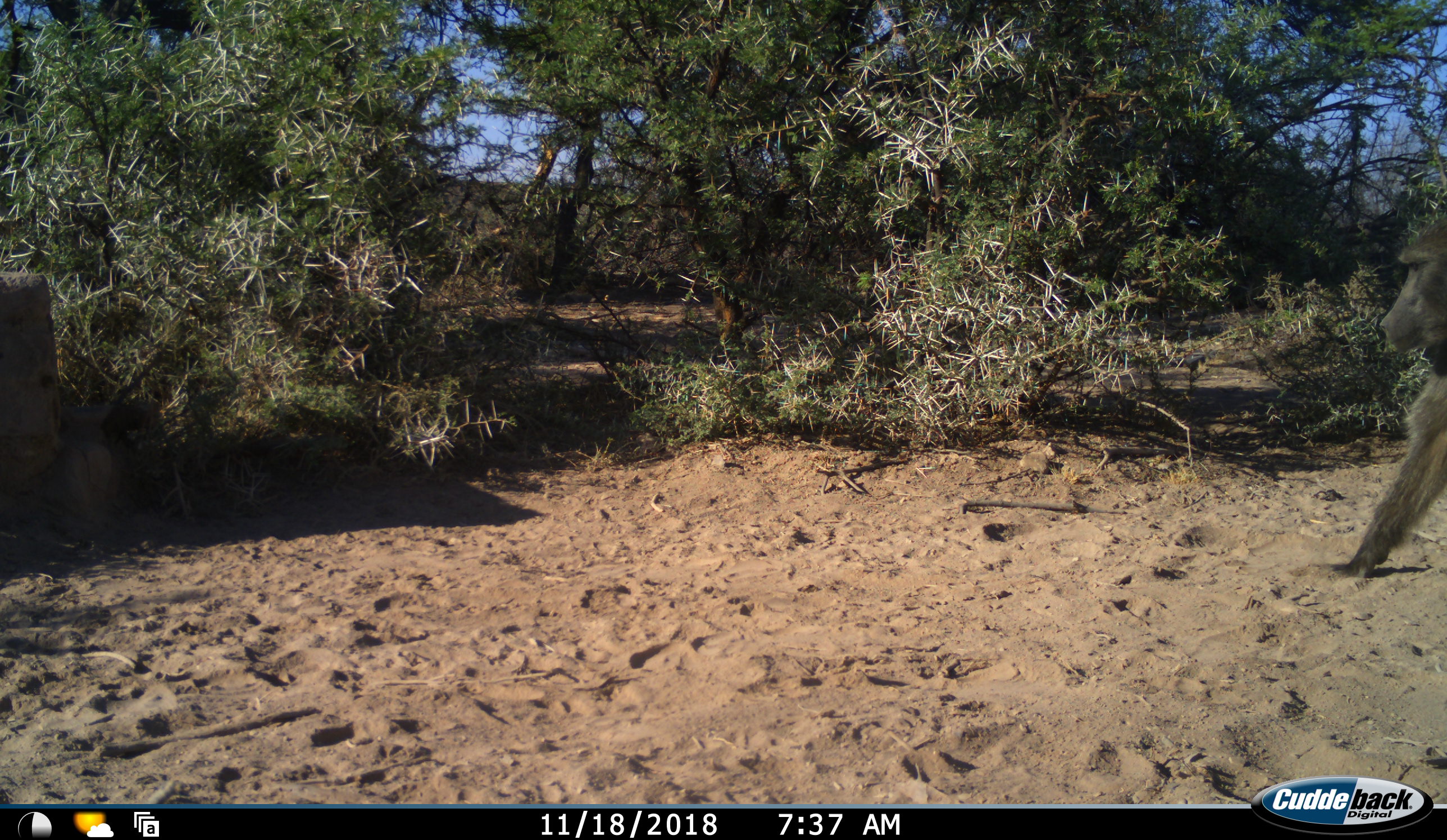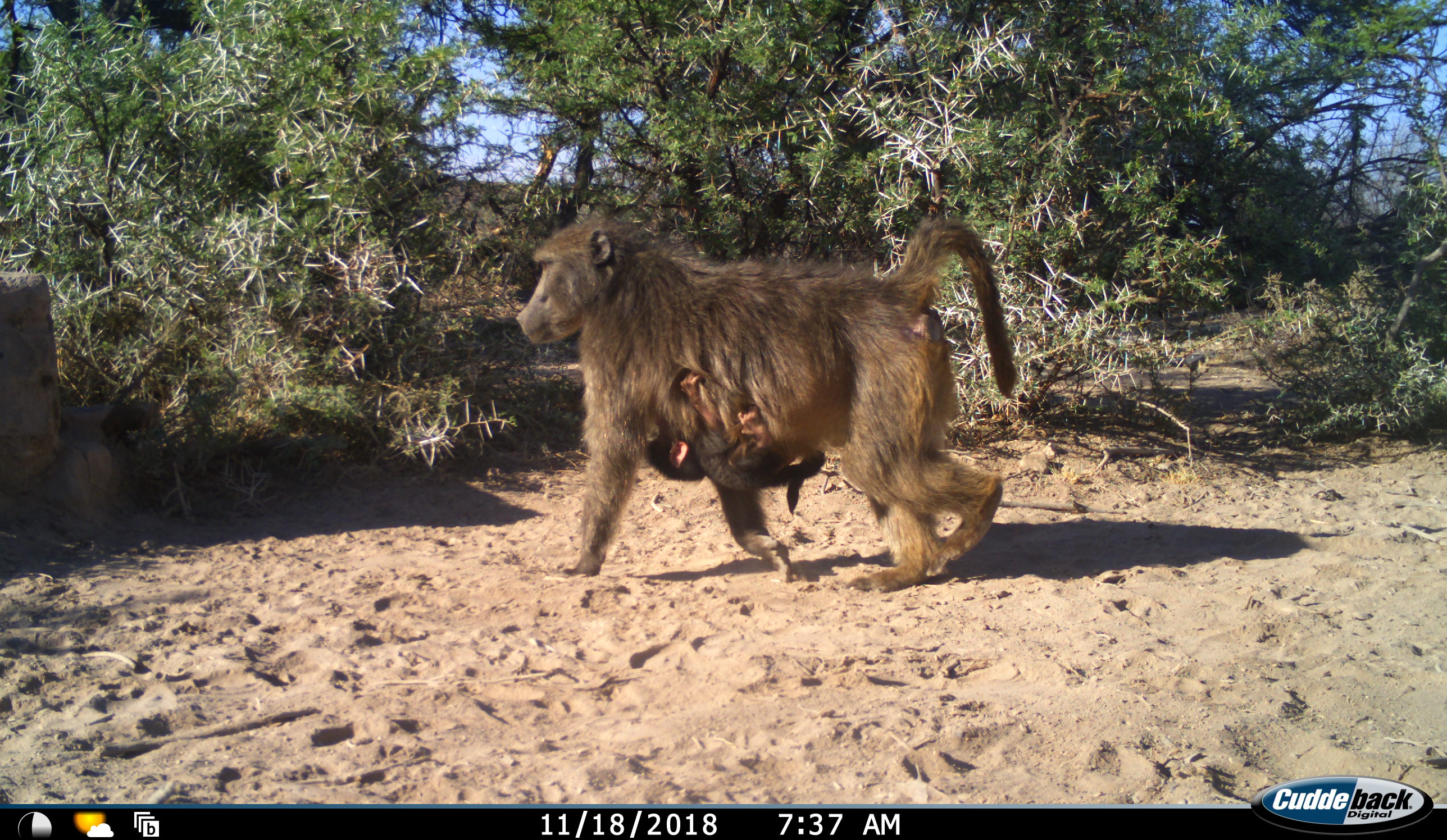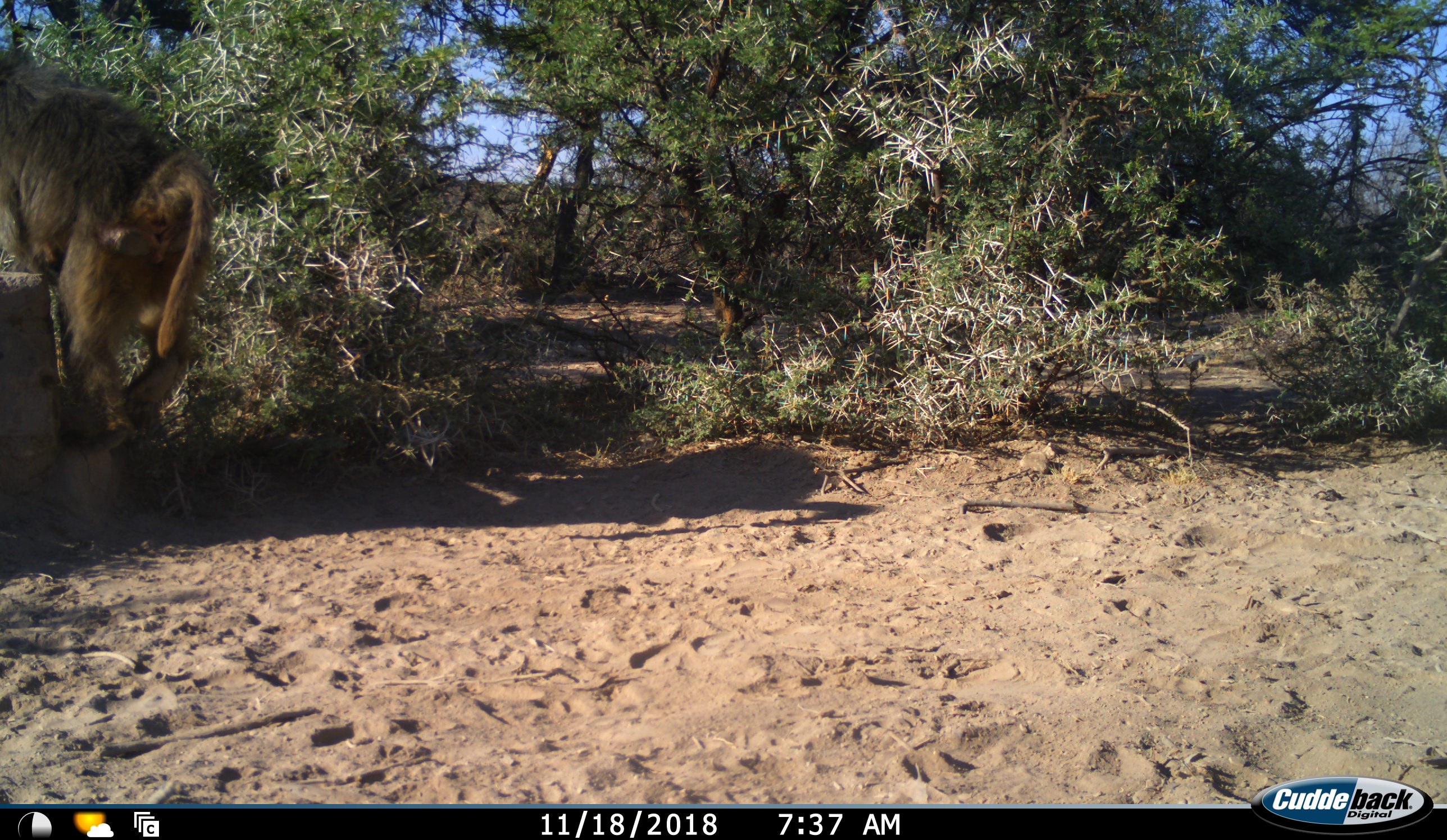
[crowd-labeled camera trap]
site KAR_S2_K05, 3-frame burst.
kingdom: Animalia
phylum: Chordata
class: Mammalia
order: Primates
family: Cercopithecidae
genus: Papio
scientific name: Papio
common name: baboon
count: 2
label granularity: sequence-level